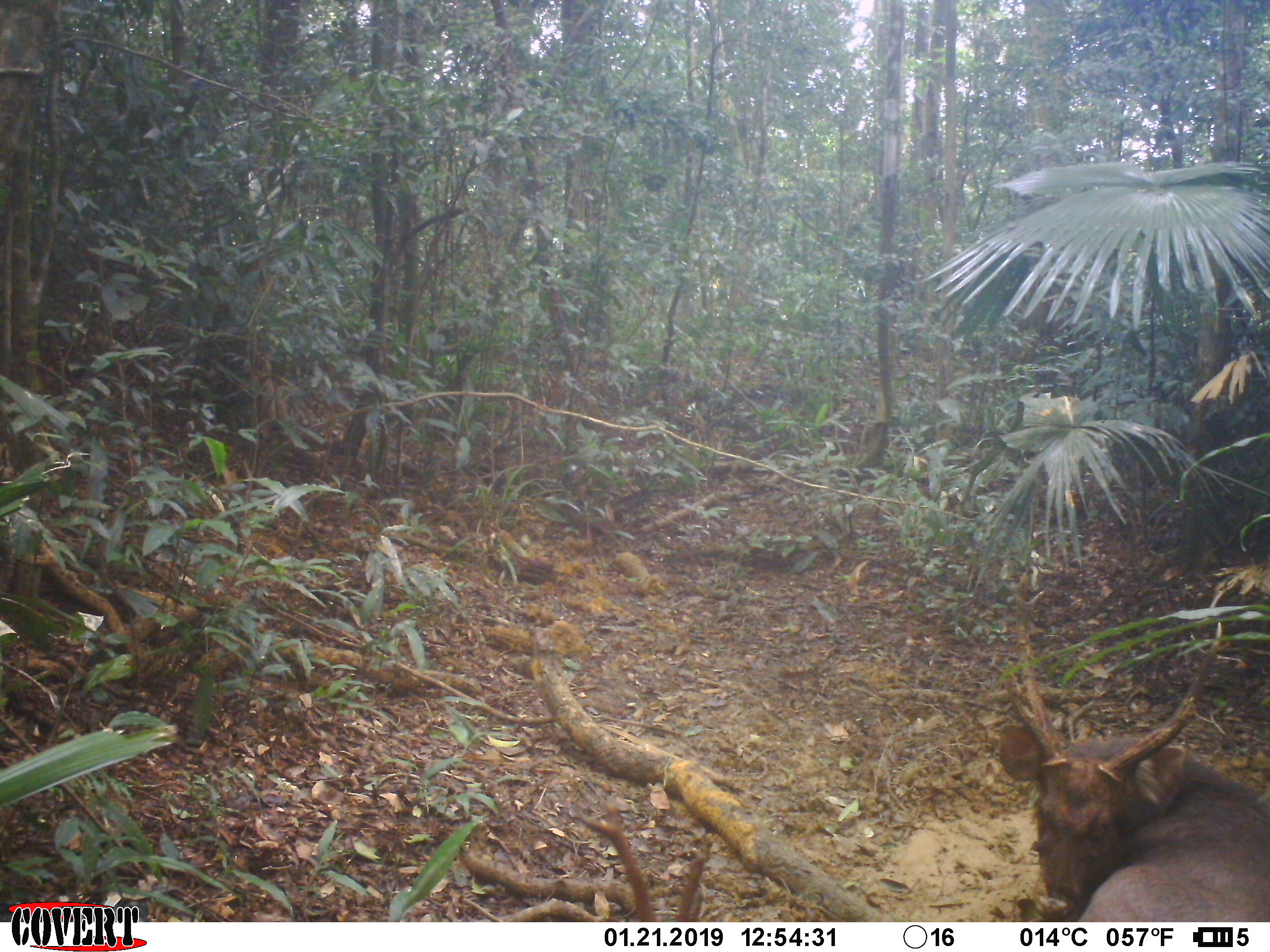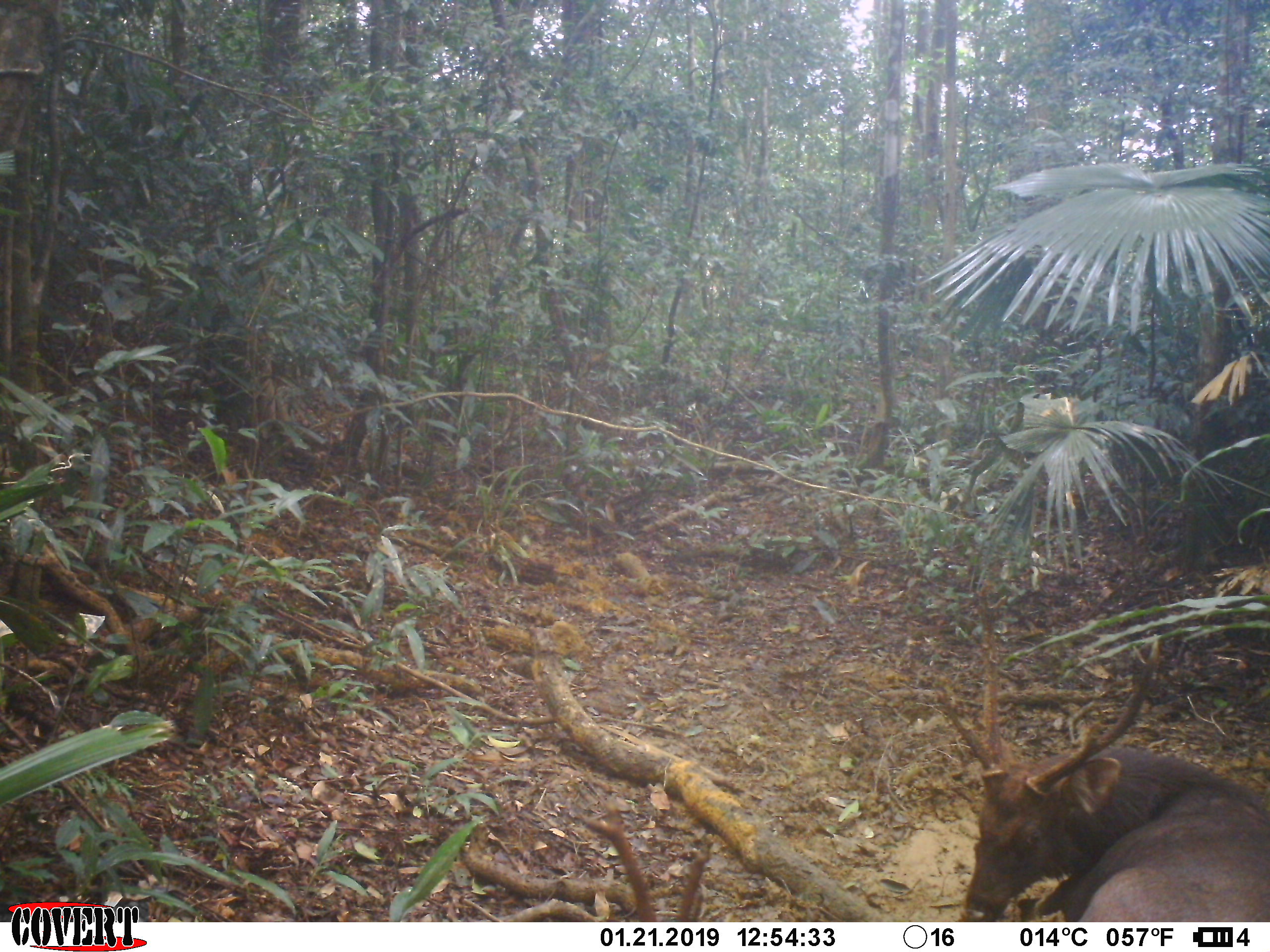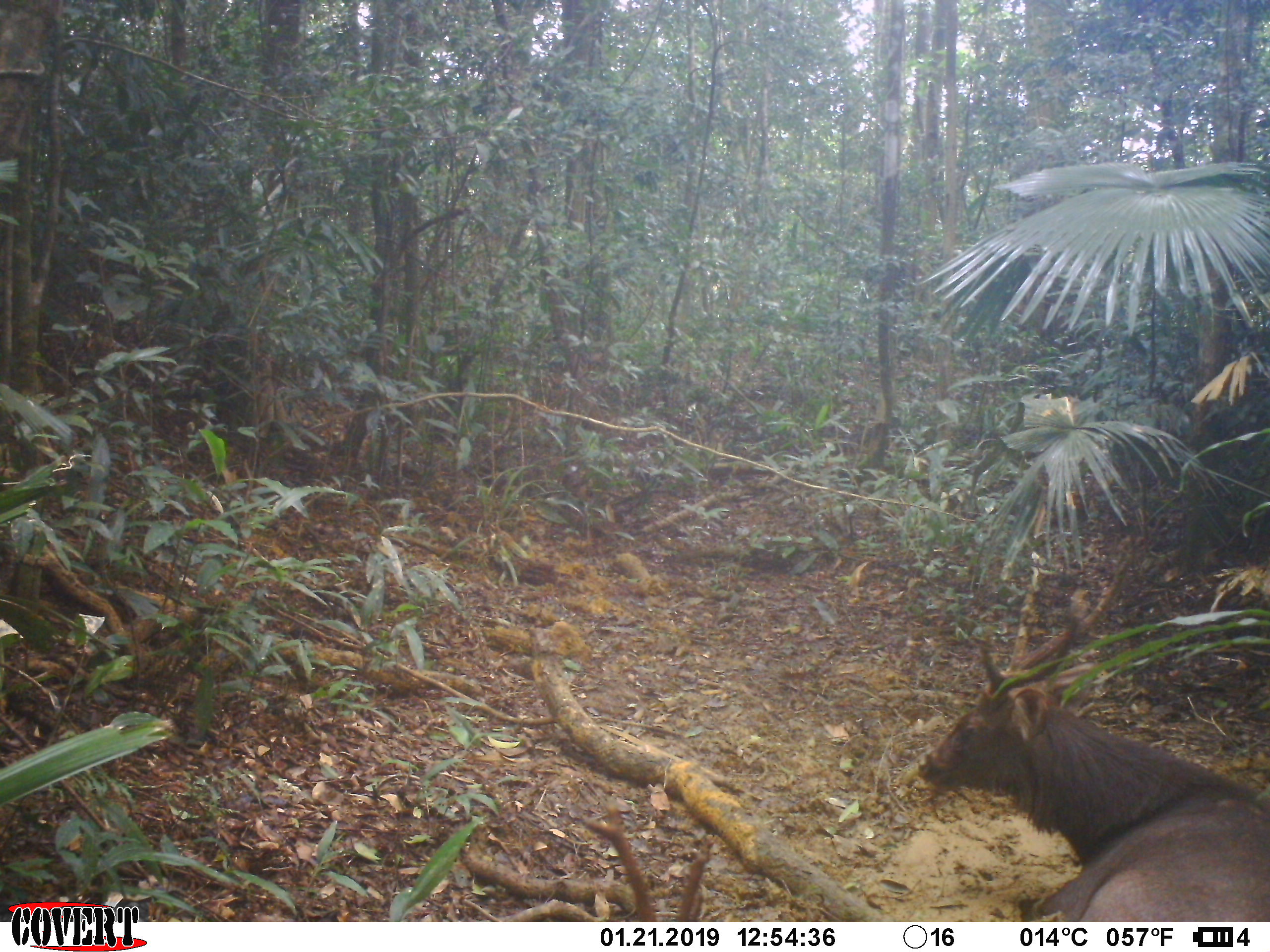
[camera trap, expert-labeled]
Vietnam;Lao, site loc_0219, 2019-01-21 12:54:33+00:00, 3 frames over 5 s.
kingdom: Animalia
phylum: Chordata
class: Mammalia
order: Artiodactyla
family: Cervidae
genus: Rusa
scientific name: Rusa unicolor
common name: sambar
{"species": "sambar (Rusa unicolor)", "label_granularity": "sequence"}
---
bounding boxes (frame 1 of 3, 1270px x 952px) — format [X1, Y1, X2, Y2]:
sambar: [996, 572, 1268, 921]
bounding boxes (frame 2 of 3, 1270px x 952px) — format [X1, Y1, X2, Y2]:
sambar: [935, 577, 1268, 919]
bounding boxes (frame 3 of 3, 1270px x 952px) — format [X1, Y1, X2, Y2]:
sambar: [915, 535, 1268, 921]